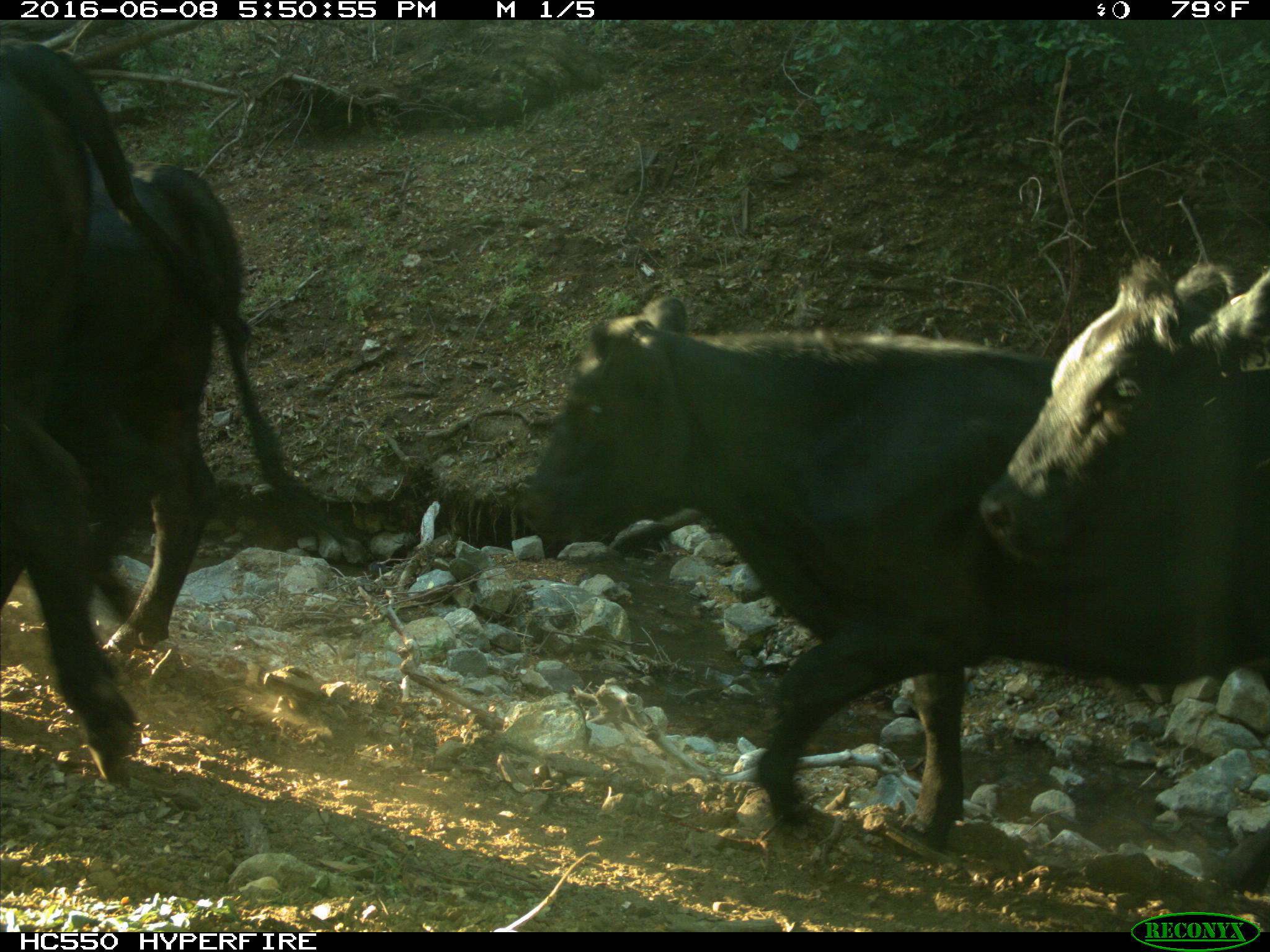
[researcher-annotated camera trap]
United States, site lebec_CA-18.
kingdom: Animalia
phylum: Chordata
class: Mammalia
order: Artiodactyla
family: Bovidae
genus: Bos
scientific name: Bos taurus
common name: domestic cow